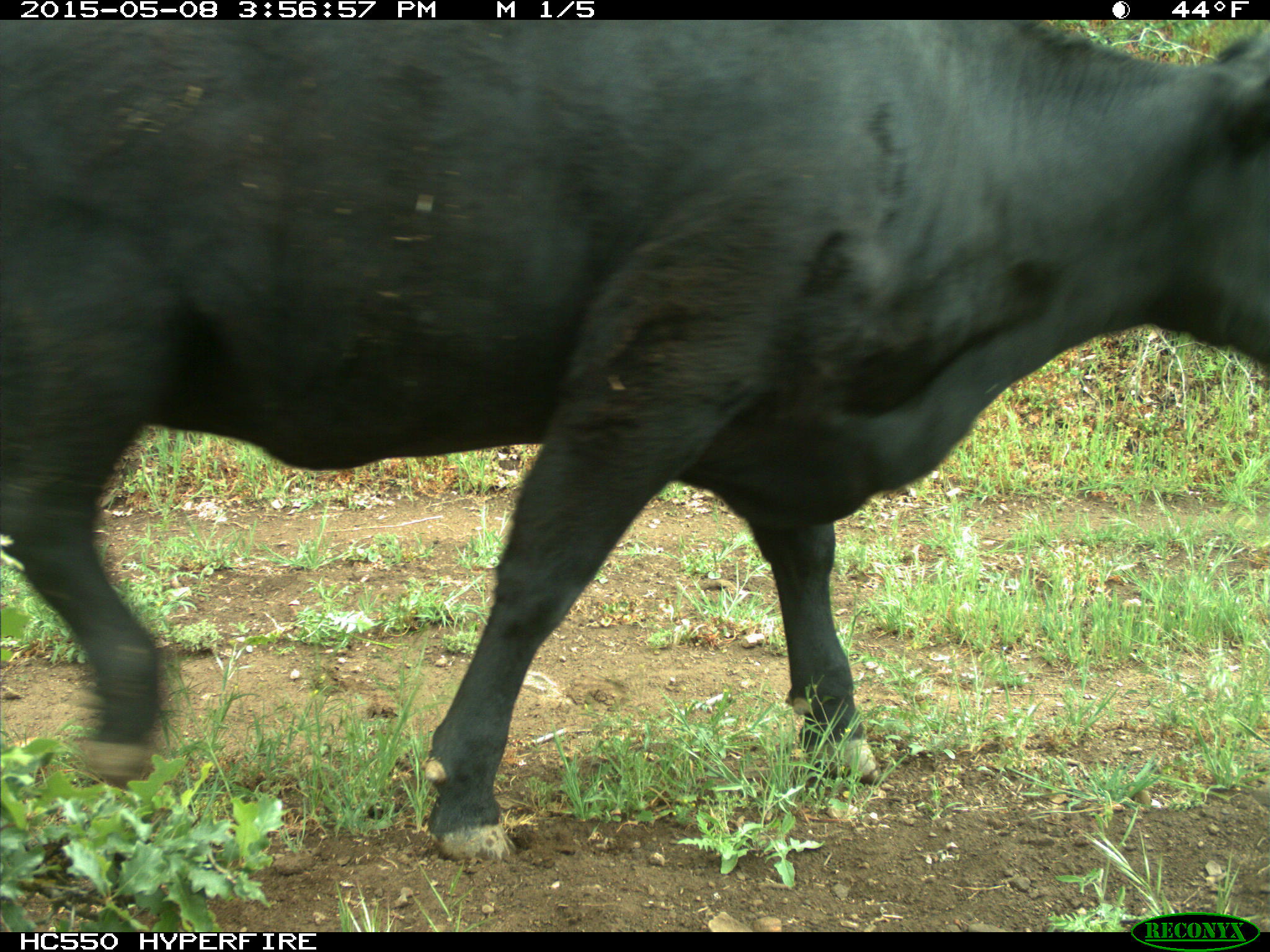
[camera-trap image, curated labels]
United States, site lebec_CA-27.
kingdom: Animalia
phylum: Chordata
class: Mammalia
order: Artiodactyla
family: Bovidae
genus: Bos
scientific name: Bos taurus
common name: domestic cow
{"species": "Bos taurus (domestic cow)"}